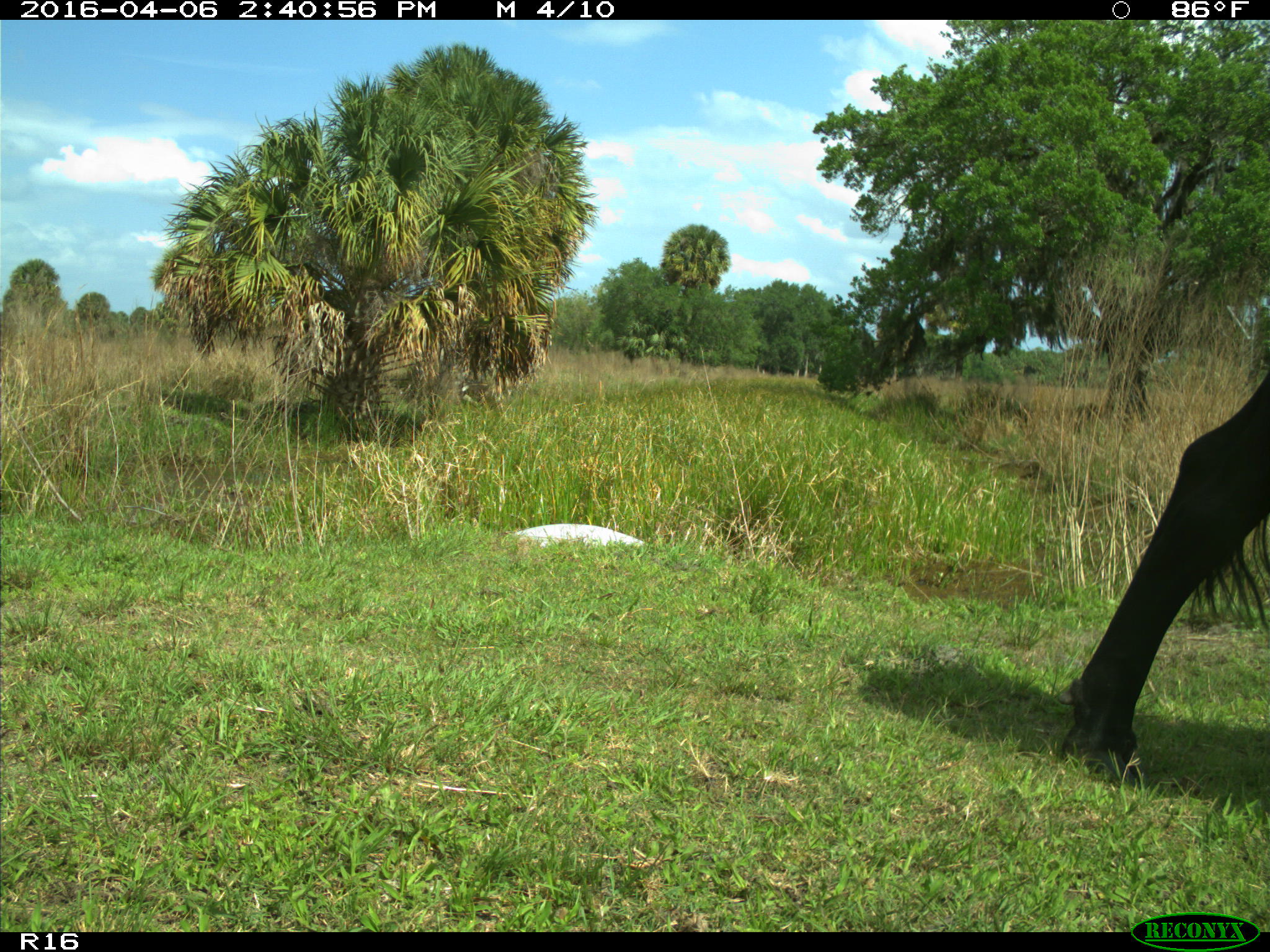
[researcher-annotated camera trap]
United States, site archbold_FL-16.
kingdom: Animalia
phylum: Chordata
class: Mammalia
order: Artiodactyla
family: Bovidae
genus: Bos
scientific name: Bos taurus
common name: domestic cow